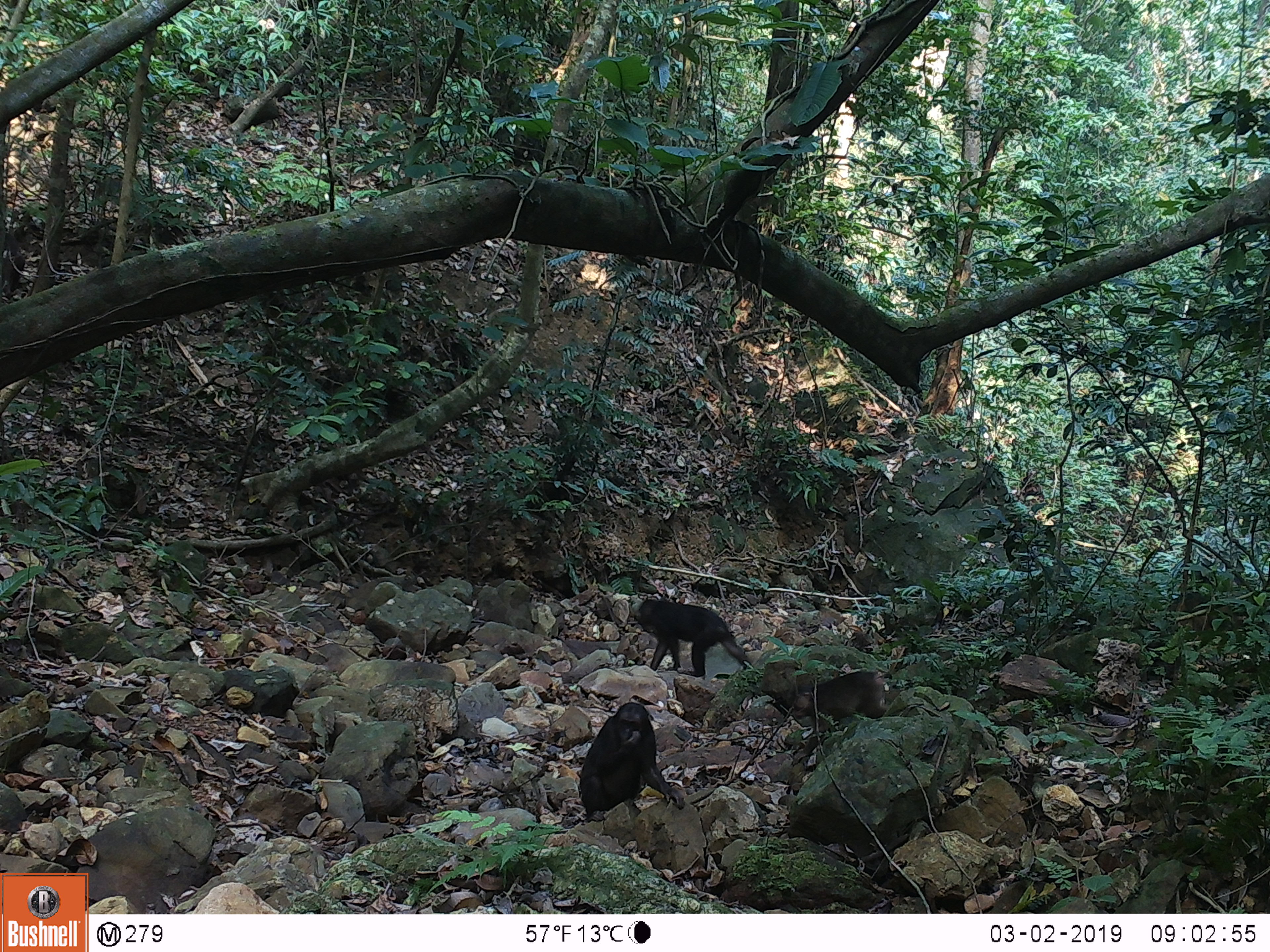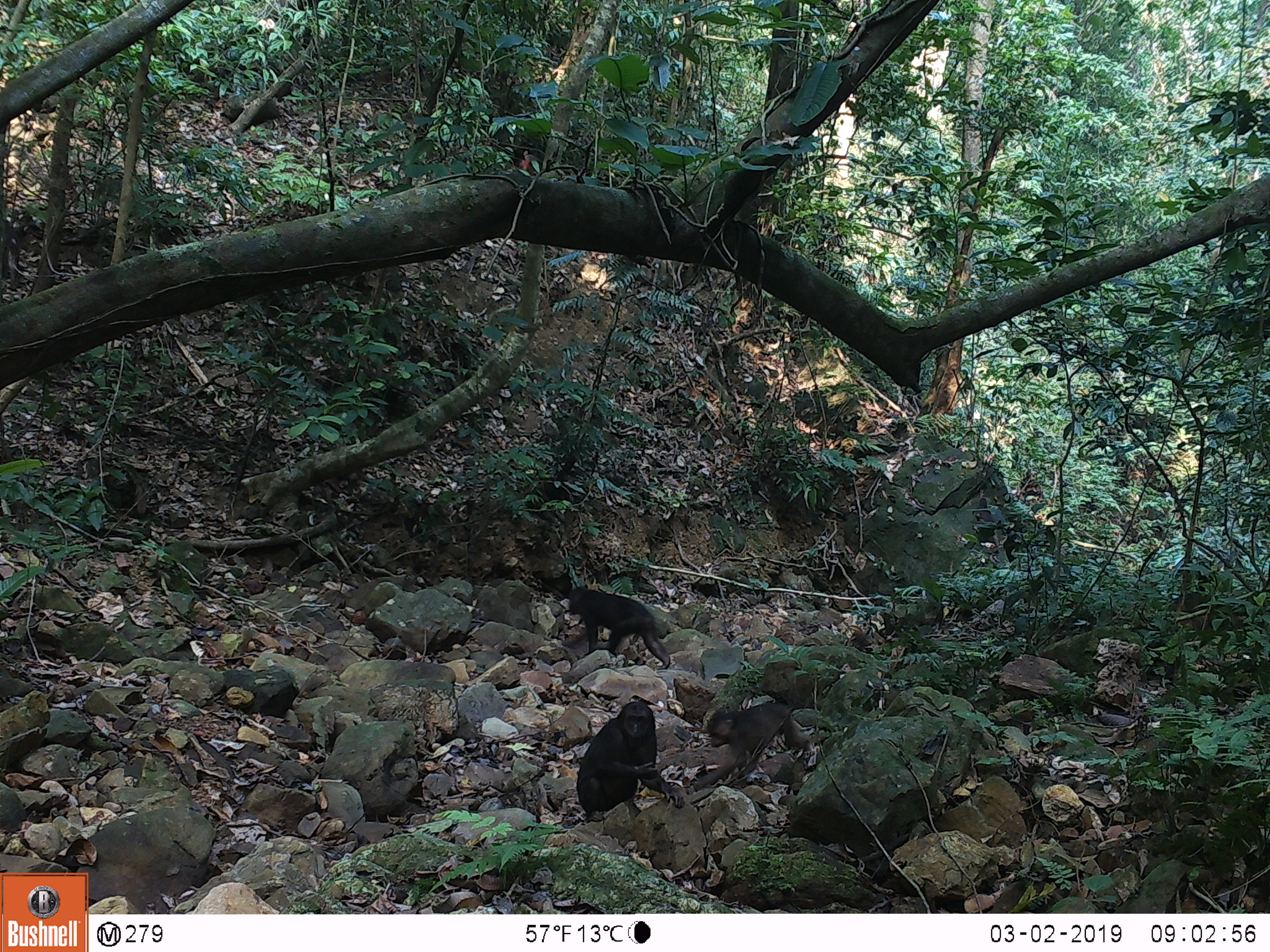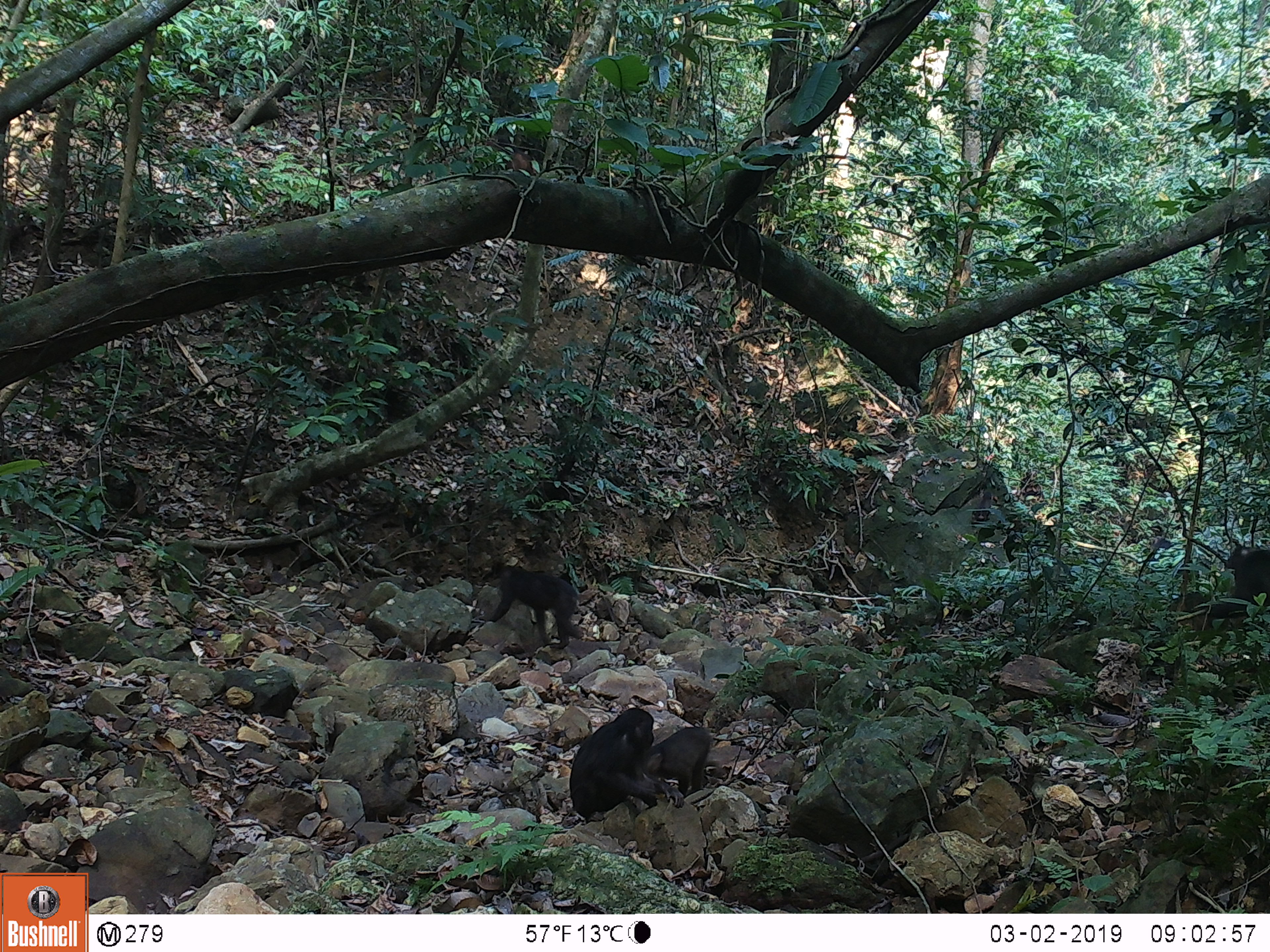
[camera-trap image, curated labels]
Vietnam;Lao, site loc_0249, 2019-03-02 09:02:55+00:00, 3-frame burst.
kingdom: Animalia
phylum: Chordata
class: Mammalia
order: Primates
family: Cercopithecidae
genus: Macaca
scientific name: Macaca arctoides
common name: stump-tailed macaque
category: stump tailed macaque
Stump tailed macaque (stump-tailed macaque) (Macaca arctoides). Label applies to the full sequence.